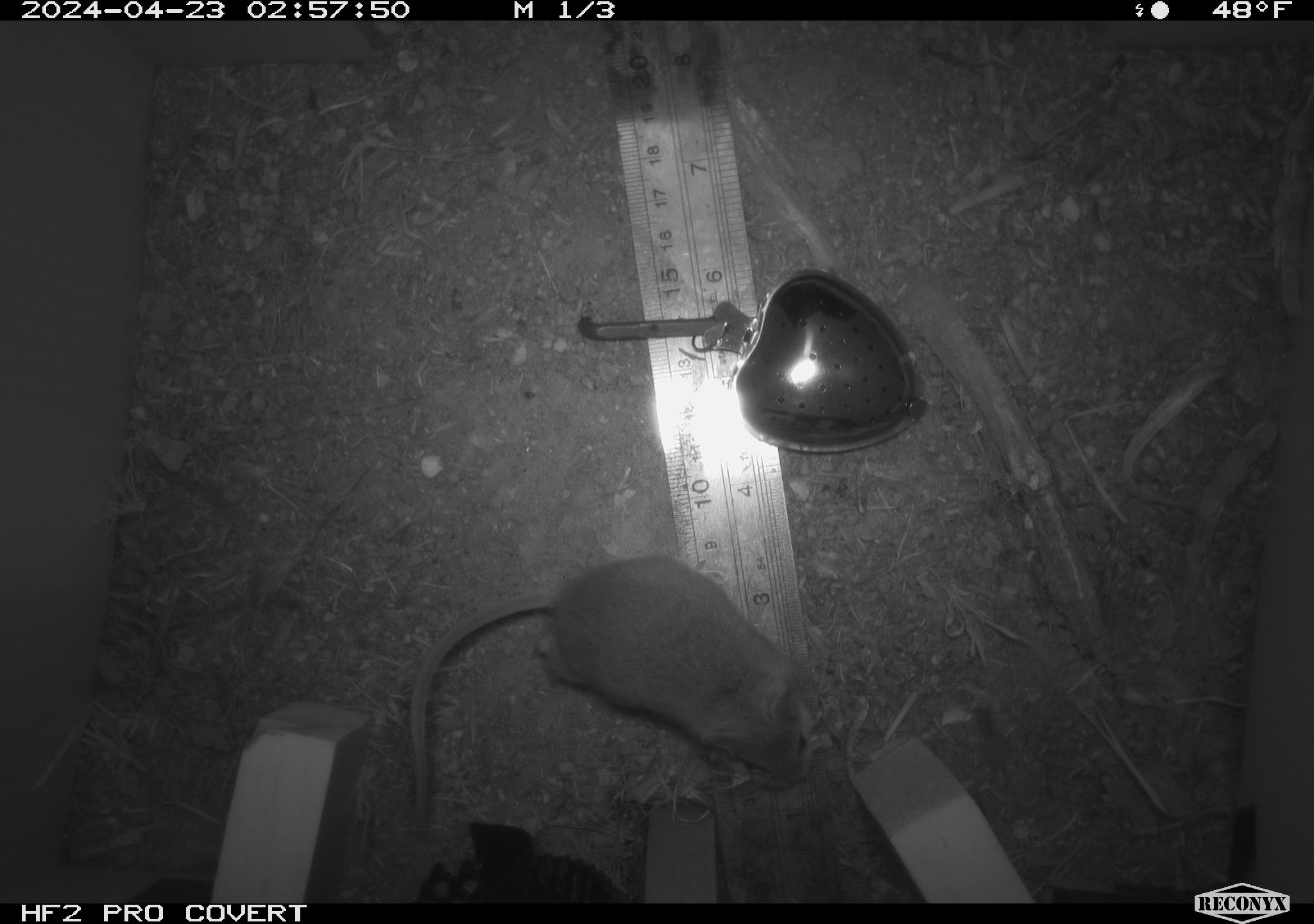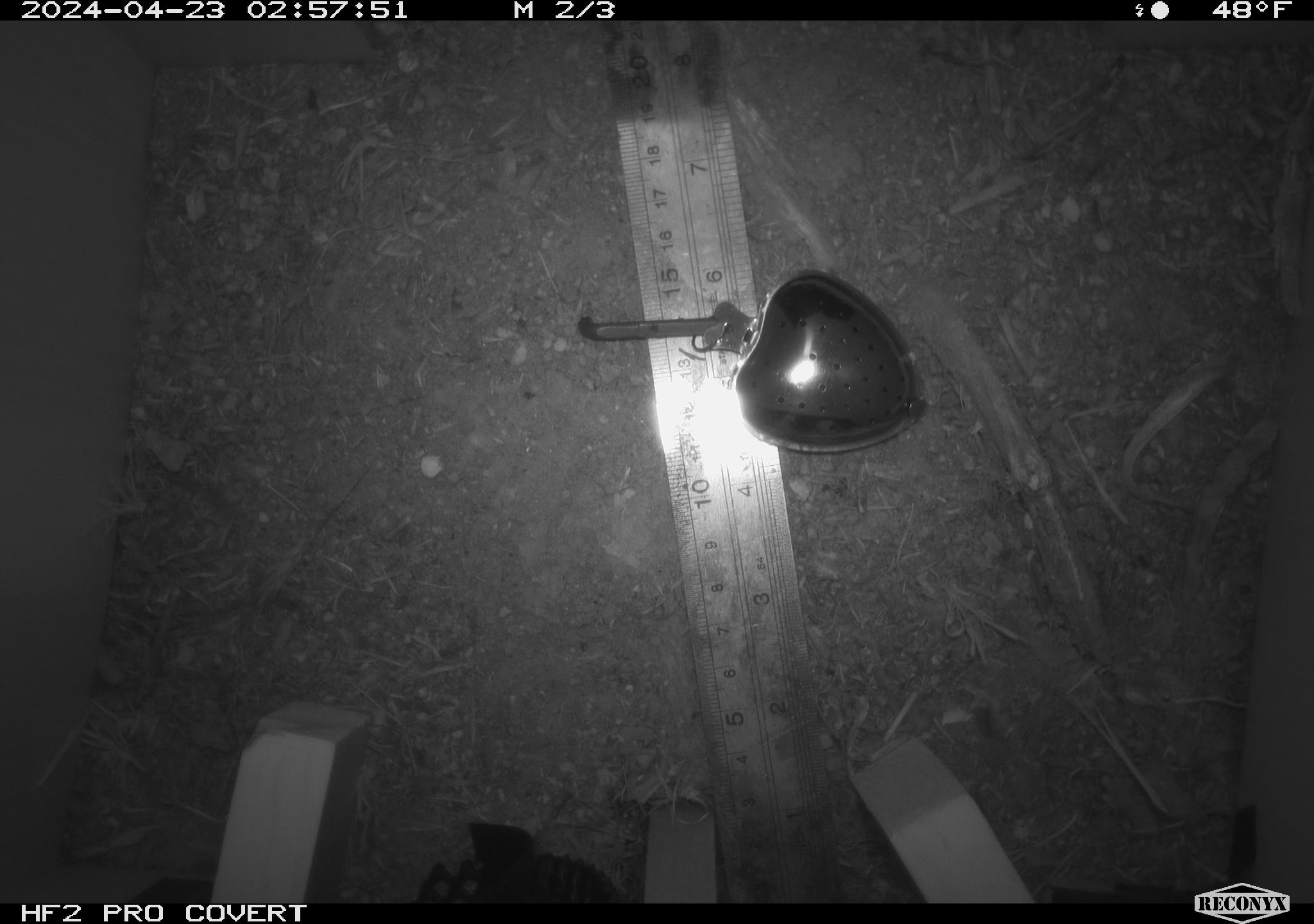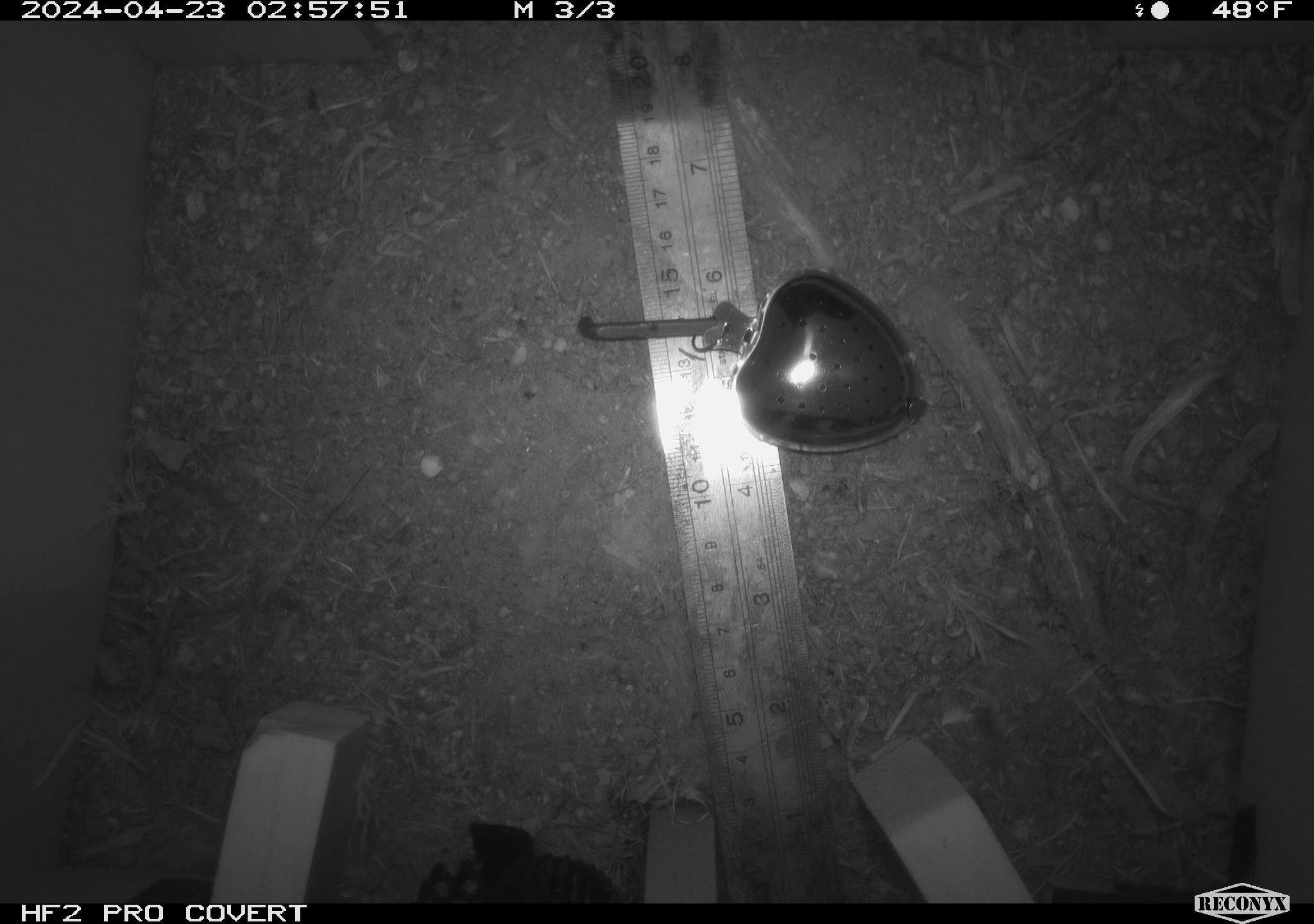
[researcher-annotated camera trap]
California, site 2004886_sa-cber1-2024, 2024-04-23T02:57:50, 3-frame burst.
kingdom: Animalia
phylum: Chordata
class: Mammalia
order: Rodentia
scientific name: Rodentia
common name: mouse species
Mouse species (Rodentia).